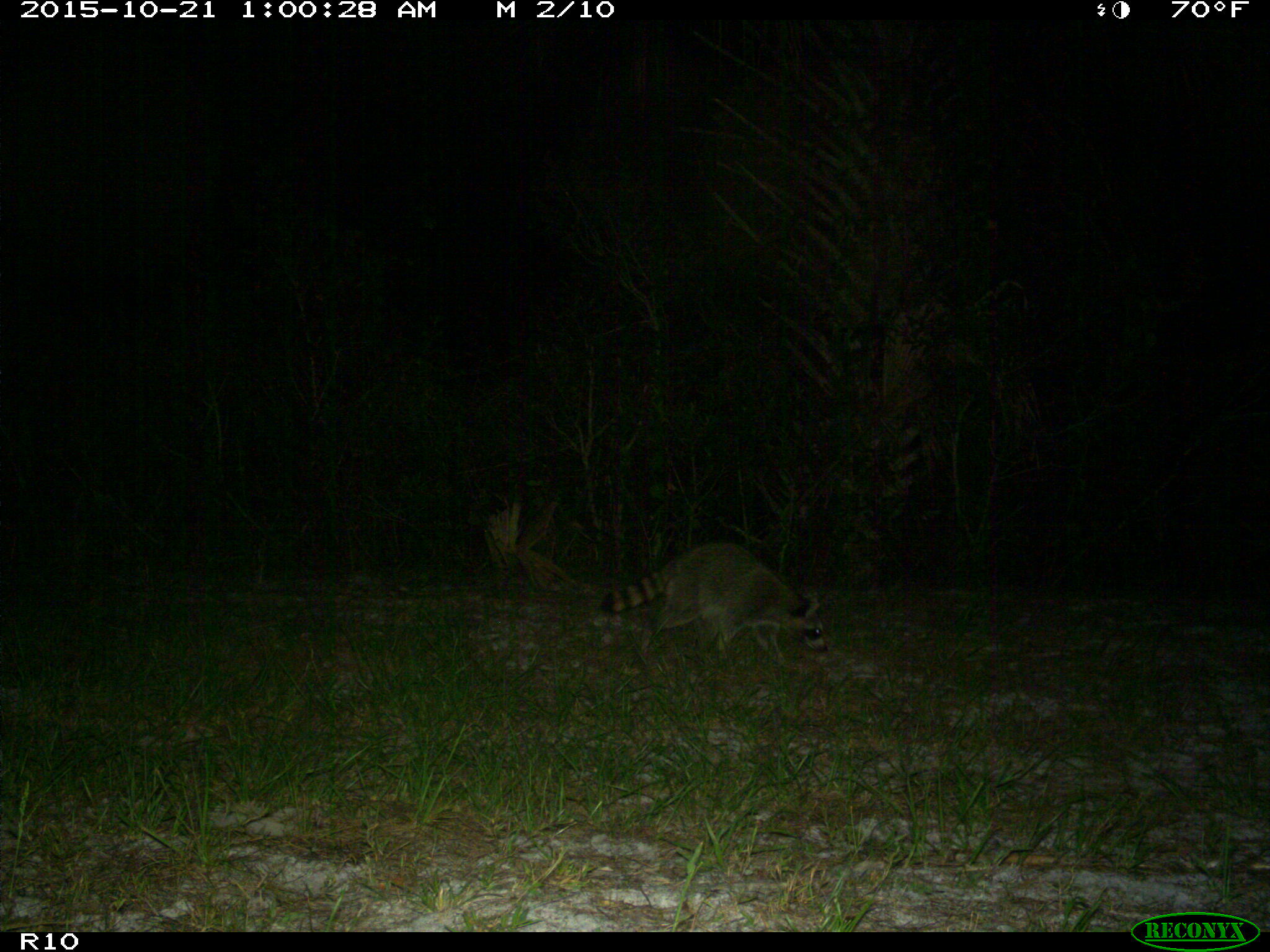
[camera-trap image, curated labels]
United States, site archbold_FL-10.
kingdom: Animalia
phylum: Chordata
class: Mammalia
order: Carnivora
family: Procyonidae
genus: Procyon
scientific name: Procyon lotor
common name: common raccoon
Procyon lotor (common raccoon).